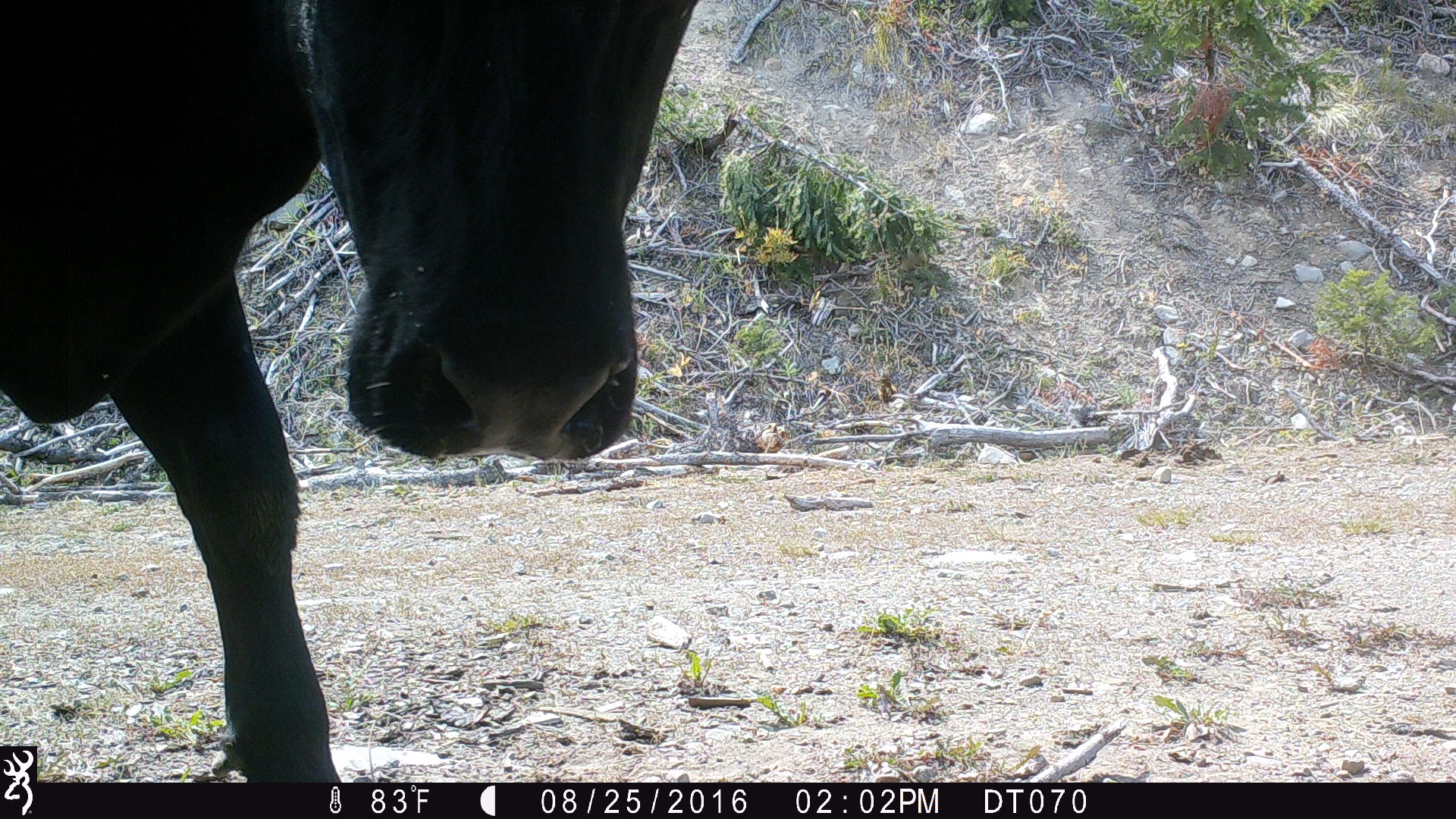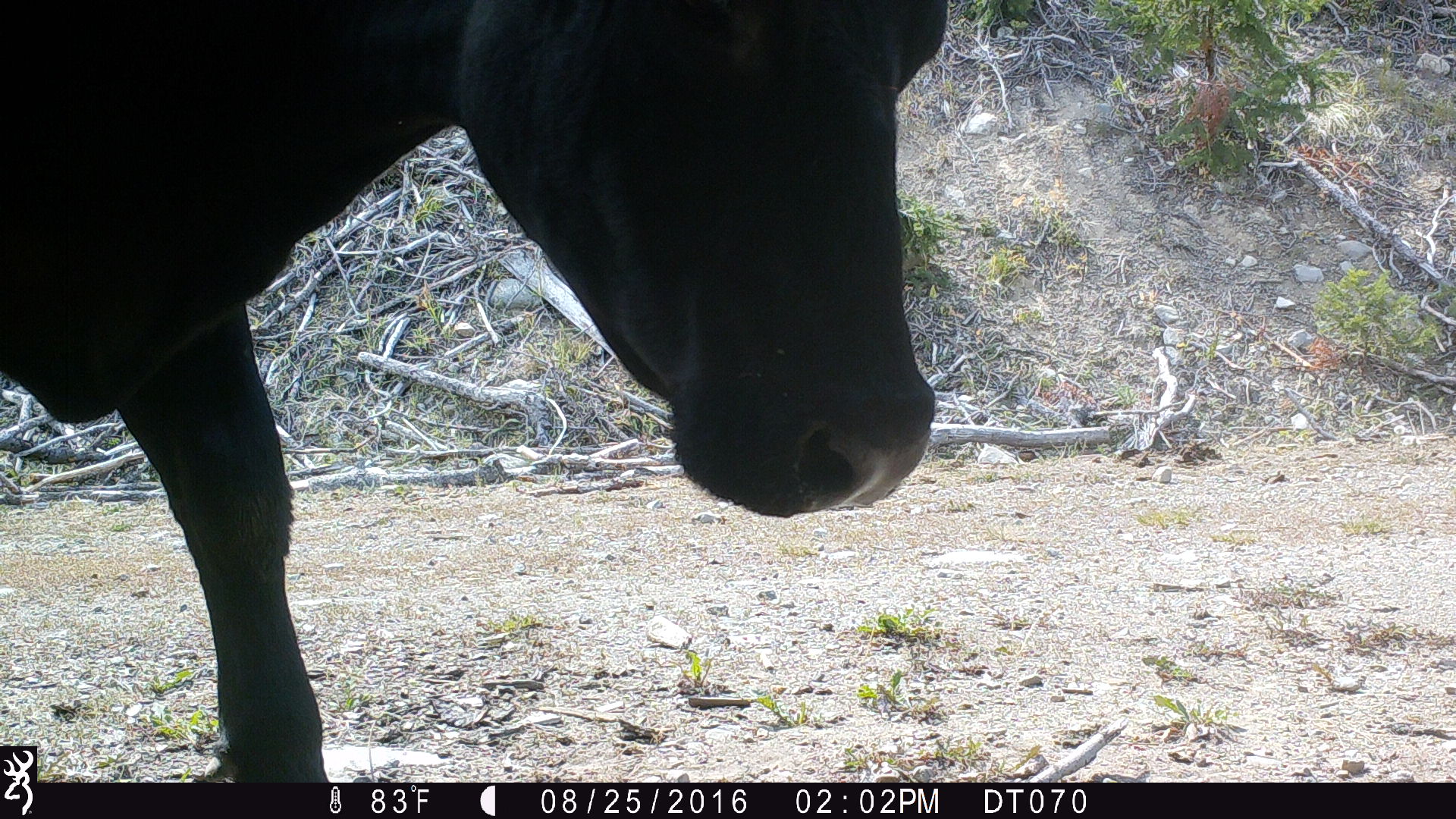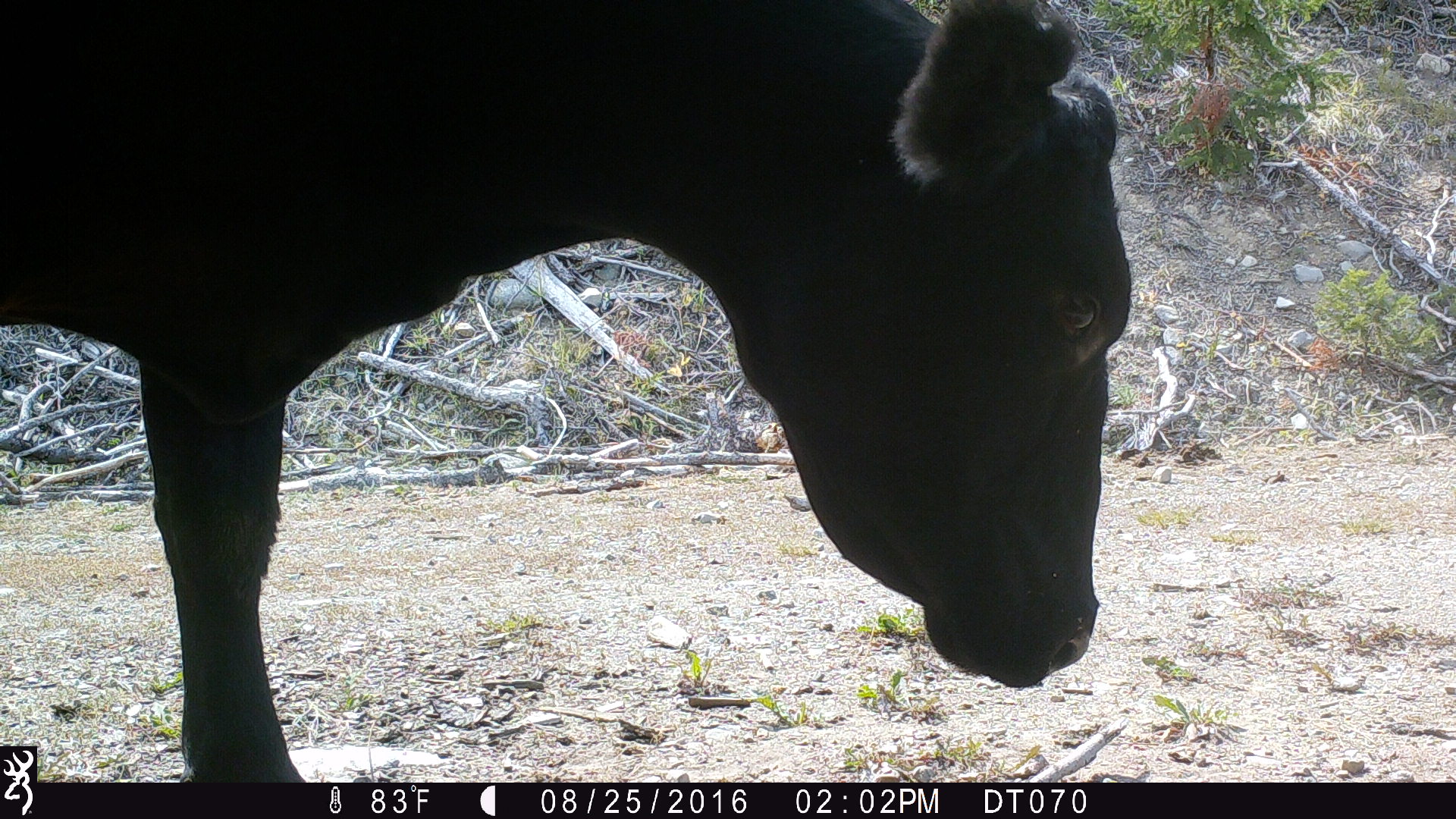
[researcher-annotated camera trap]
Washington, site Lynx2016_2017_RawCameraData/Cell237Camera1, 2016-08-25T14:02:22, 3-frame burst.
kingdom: Animalia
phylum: Chordata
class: Mammalia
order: Artiodactyla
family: Bovidae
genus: Bos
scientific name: Bos taurus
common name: domestic cattle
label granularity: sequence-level